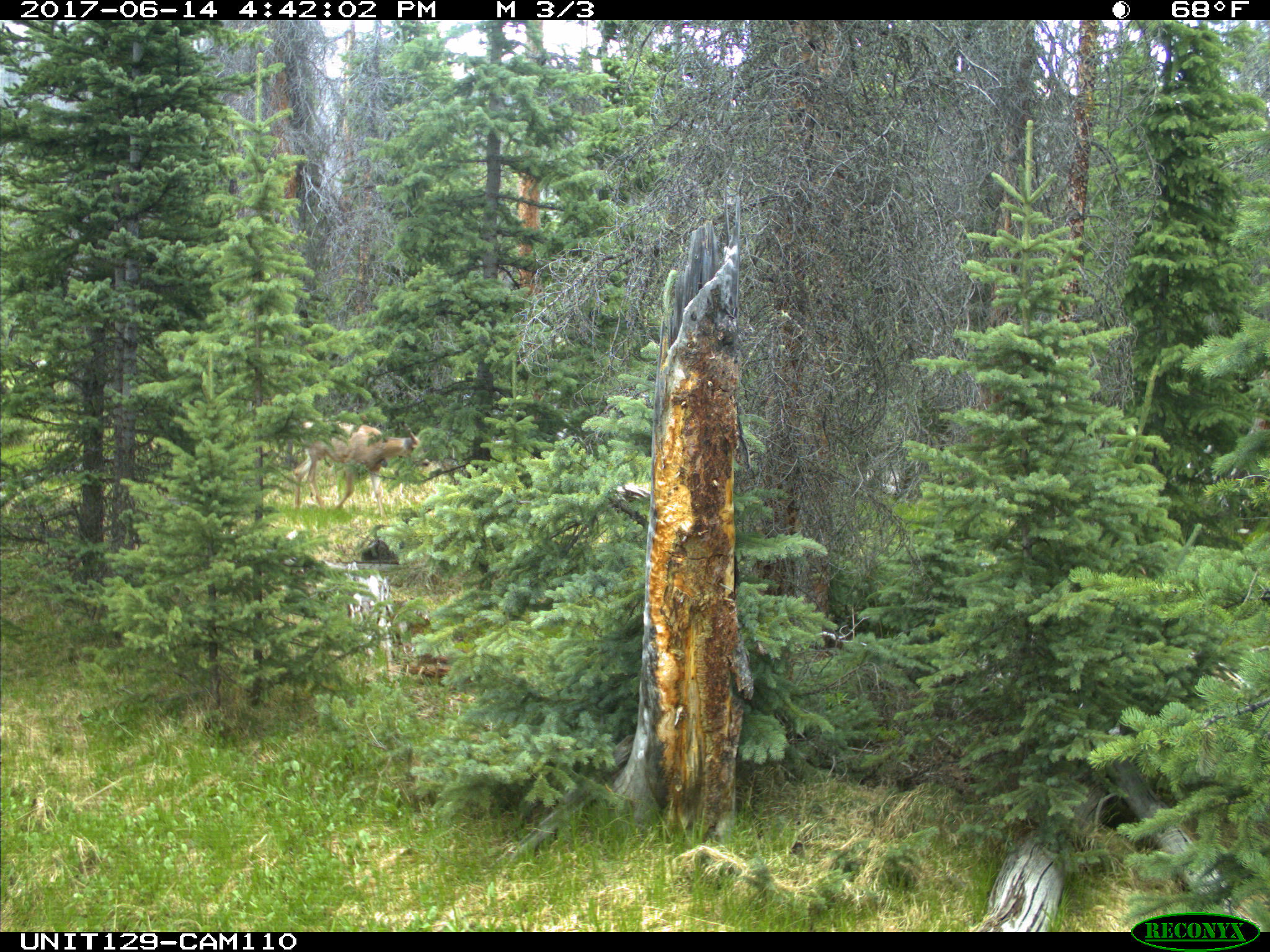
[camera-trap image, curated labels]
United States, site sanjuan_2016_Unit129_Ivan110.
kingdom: Animalia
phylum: Chordata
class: Mammalia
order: Artiodactyla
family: Cervidae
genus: Odocoileus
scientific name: Odocoileus hemionus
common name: mule deer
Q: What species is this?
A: Odocoileus hemionus (mule deer).